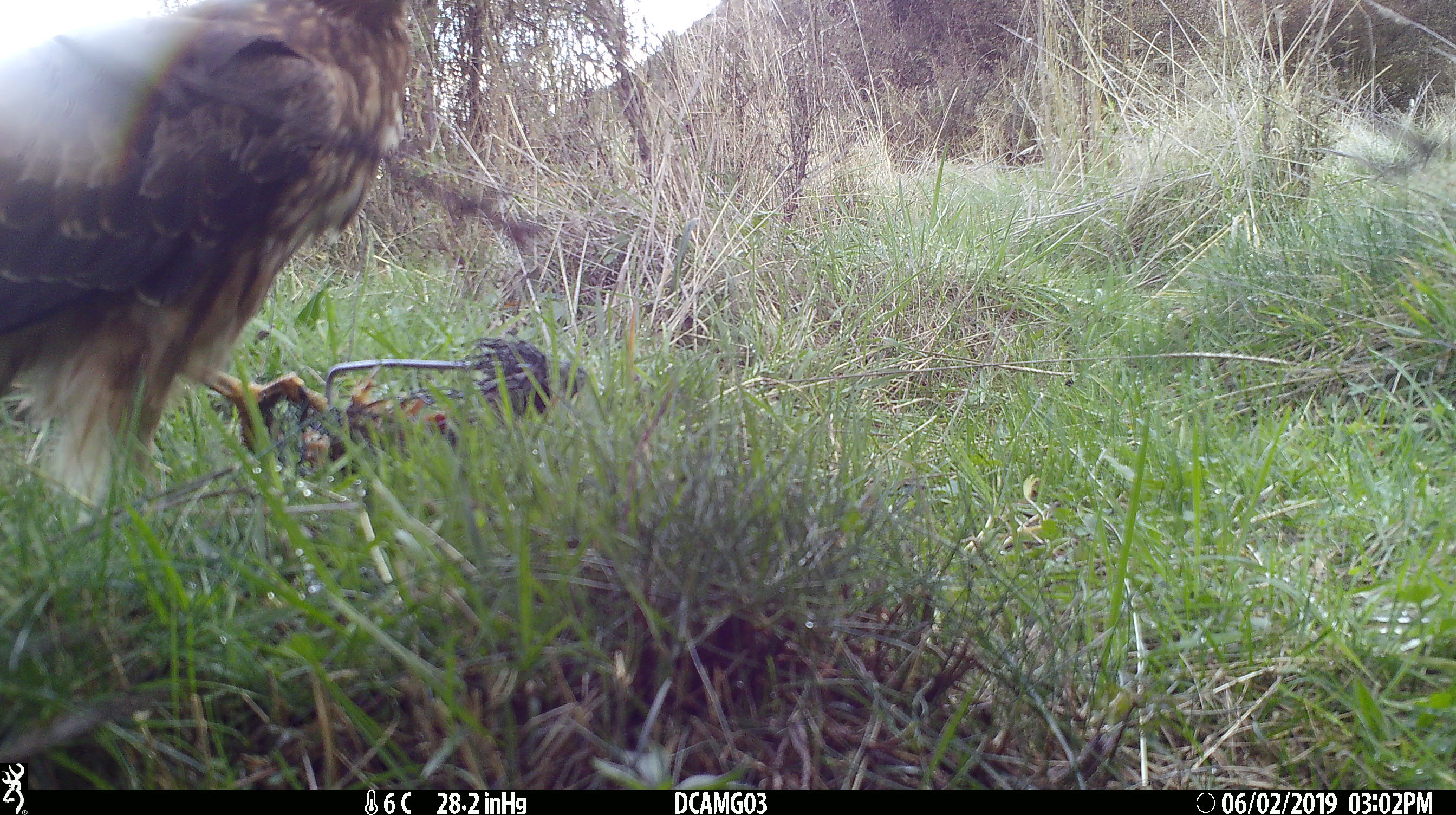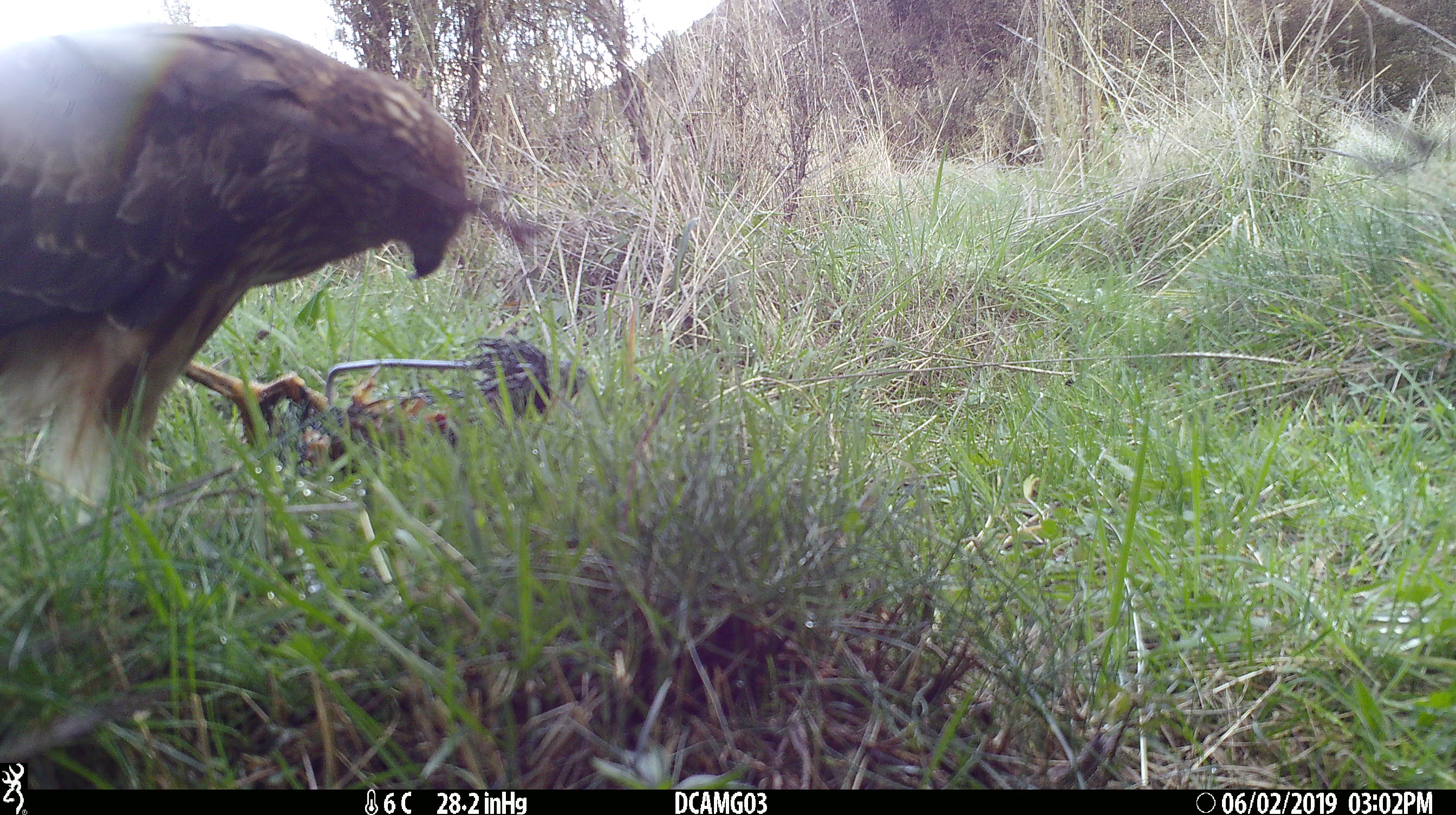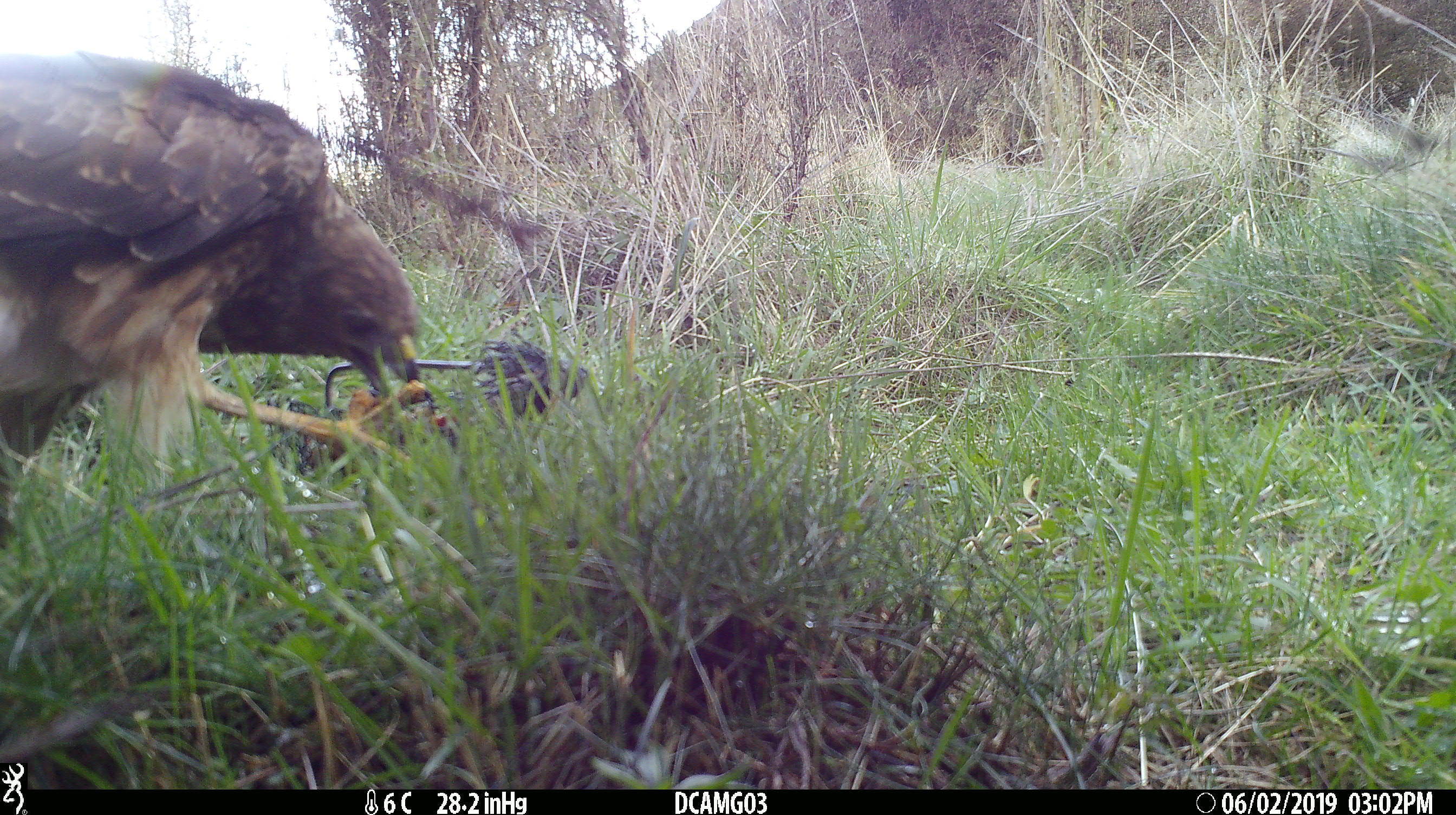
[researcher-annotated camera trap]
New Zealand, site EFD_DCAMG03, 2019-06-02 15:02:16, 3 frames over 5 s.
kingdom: Animalia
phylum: Chordata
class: Aves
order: Accipitriformes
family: Accipitridae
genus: Circus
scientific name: Circus approximans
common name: swamp harrier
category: harrier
Harrier (swamp harrier) (Circus approximans).